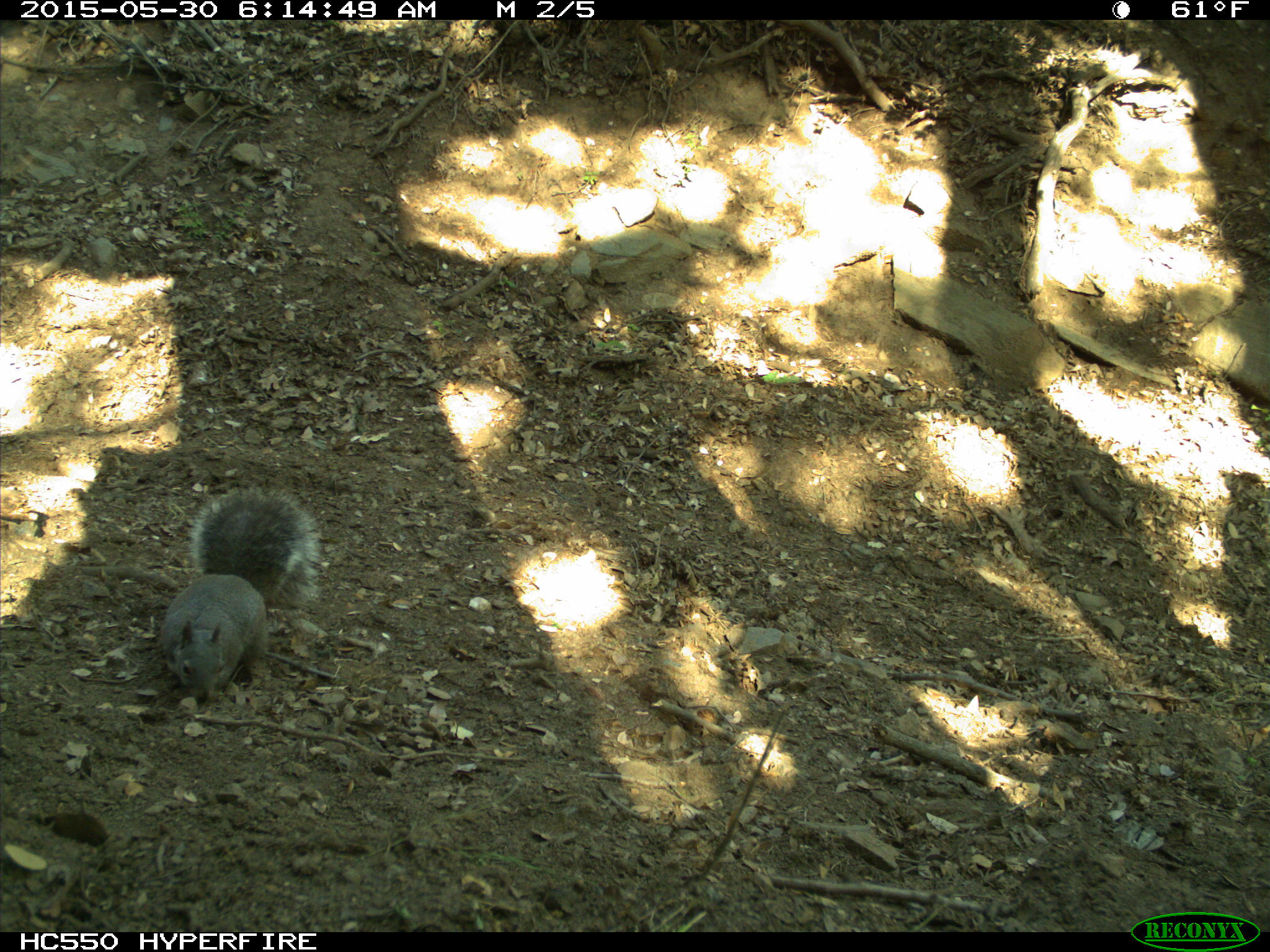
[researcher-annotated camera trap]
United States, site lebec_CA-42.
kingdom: Animalia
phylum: Chordata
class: Mammalia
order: Rodentia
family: Sciuridae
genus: Sciurus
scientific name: Sciurus carolinensis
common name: eastern gray squirrel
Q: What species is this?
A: Sciurus carolinensis (eastern gray squirrel).